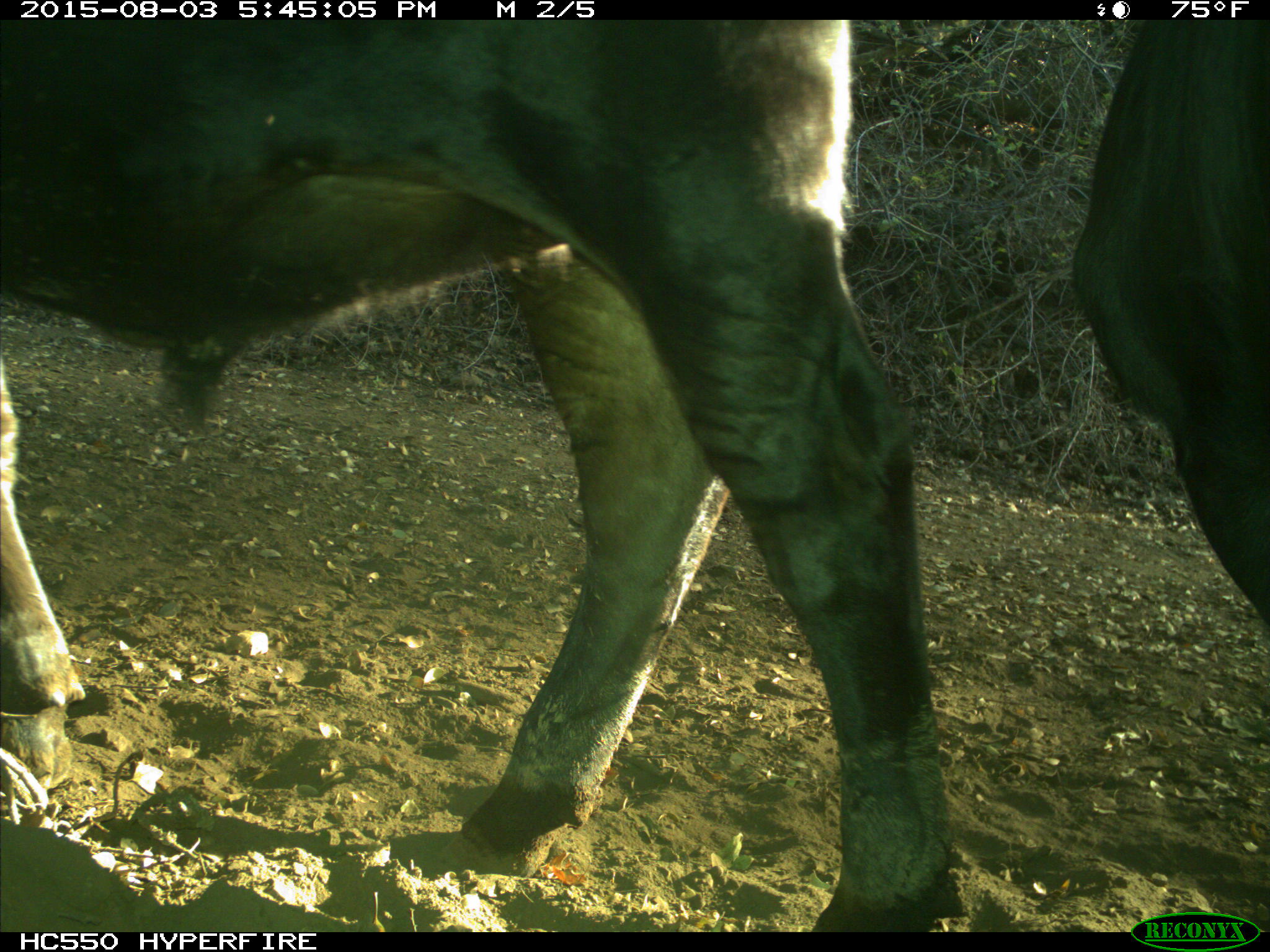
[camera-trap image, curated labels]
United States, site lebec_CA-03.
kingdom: Animalia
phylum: Chordata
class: Mammalia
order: Artiodactyla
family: Bovidae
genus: Bos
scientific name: Bos taurus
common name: domestic cow